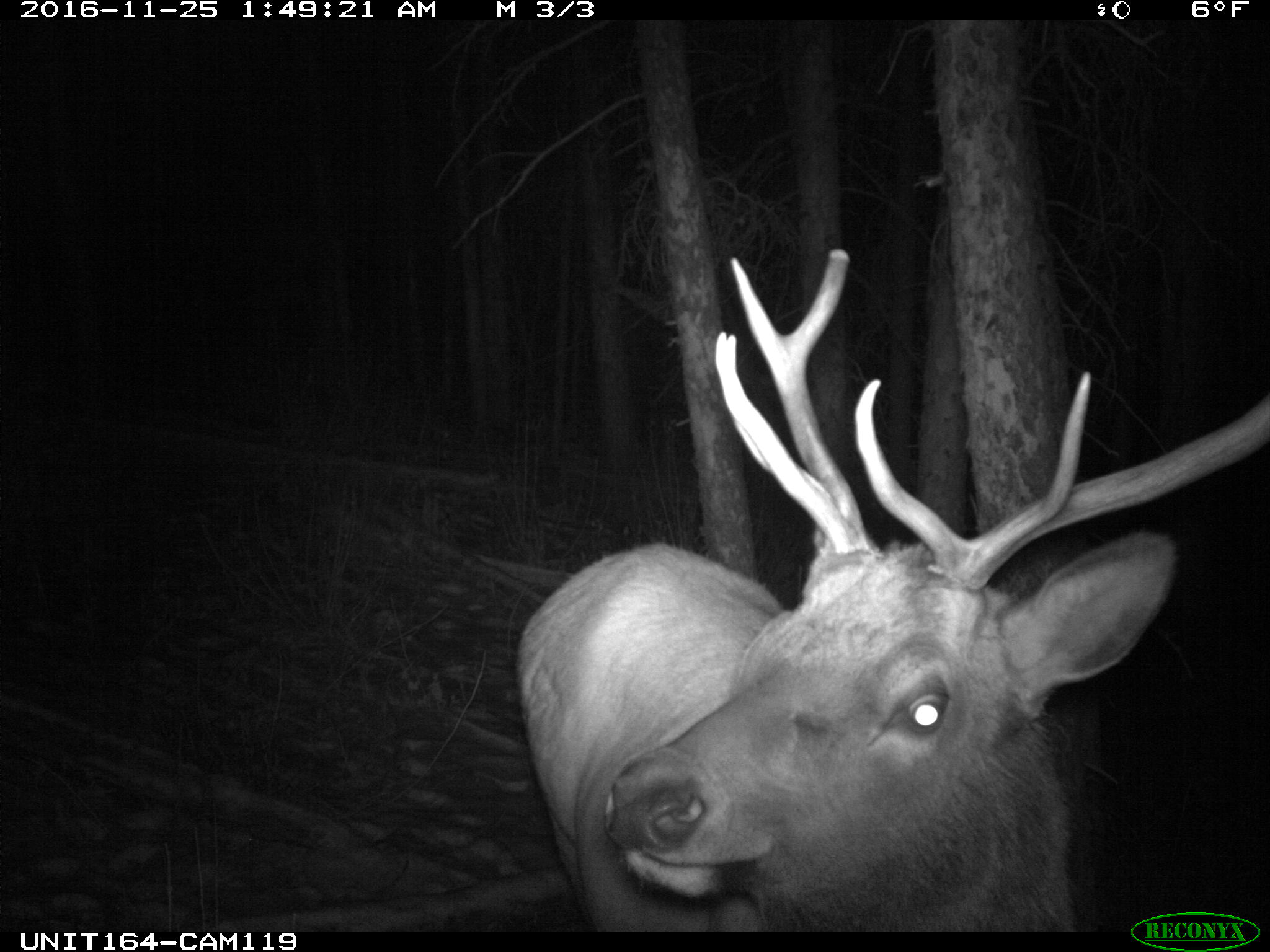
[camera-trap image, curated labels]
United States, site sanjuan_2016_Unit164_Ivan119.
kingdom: Animalia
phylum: Chordata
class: Mammalia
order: Artiodactyla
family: Cervidae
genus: Cervus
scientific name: Cervus elaphus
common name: red deer